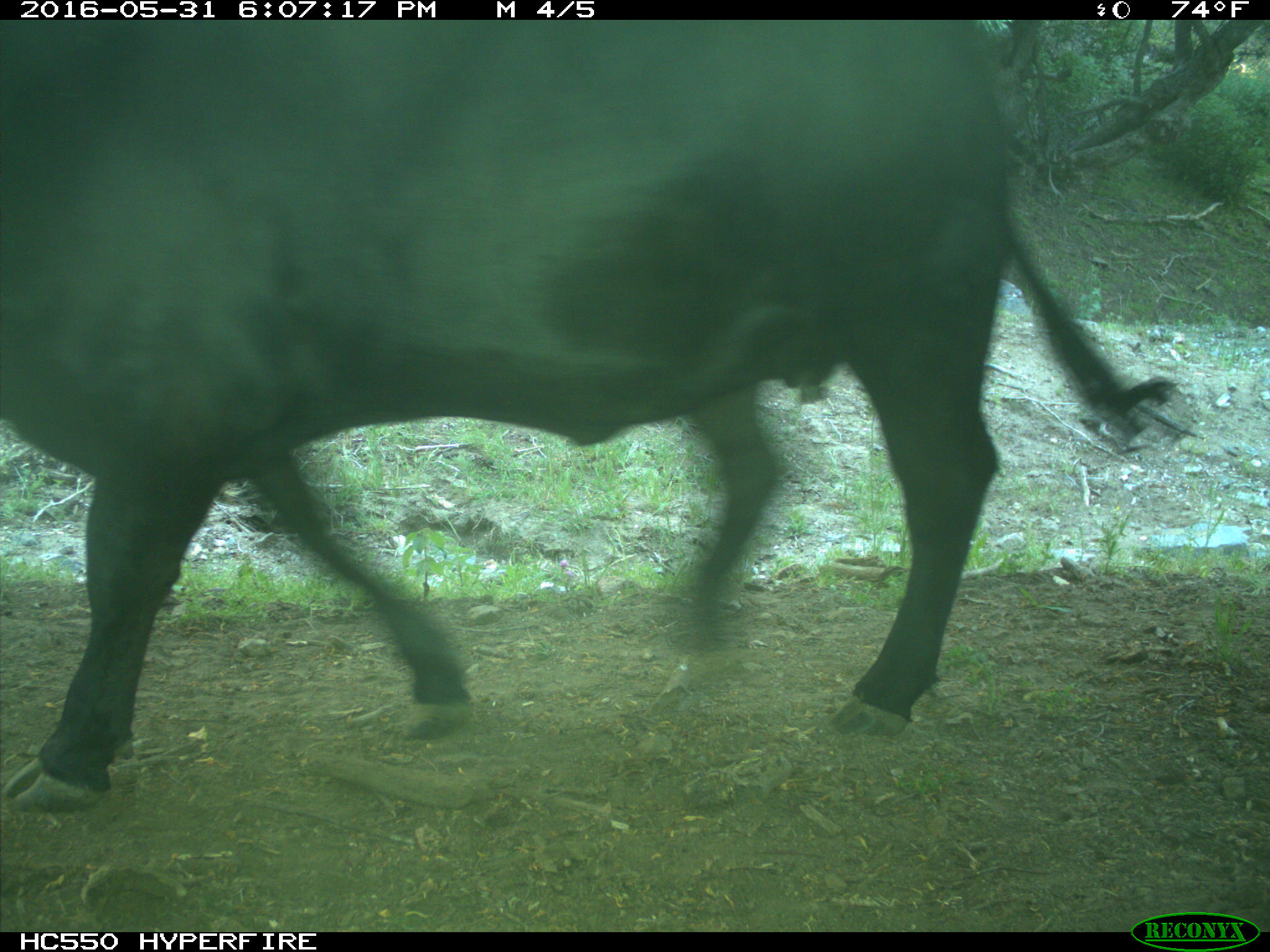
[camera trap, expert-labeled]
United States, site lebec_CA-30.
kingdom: Animalia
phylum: Chordata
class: Mammalia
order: Artiodactyla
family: Bovidae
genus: Bos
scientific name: Bos taurus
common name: domestic cow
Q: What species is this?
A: Bos taurus (domestic cow).